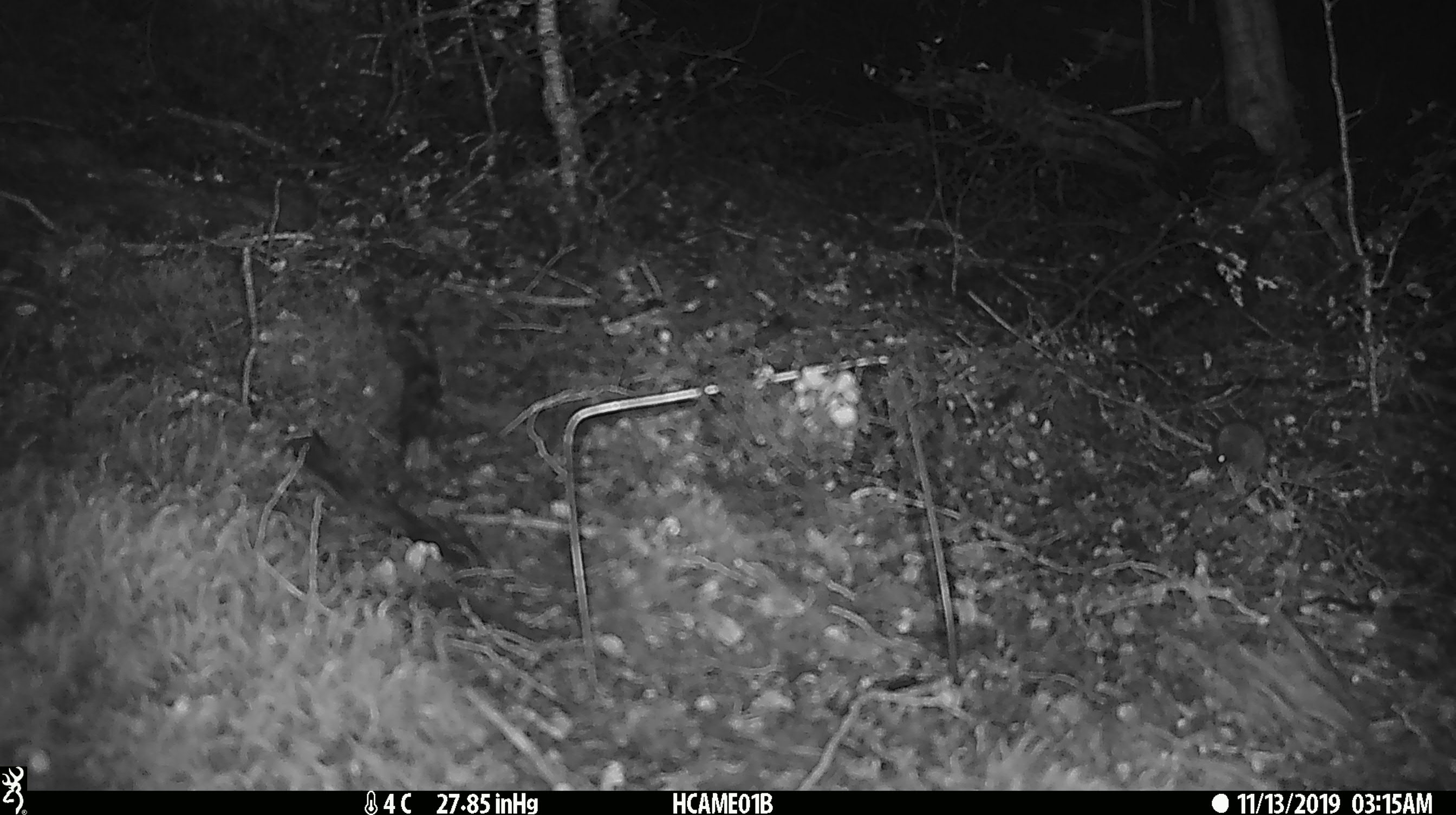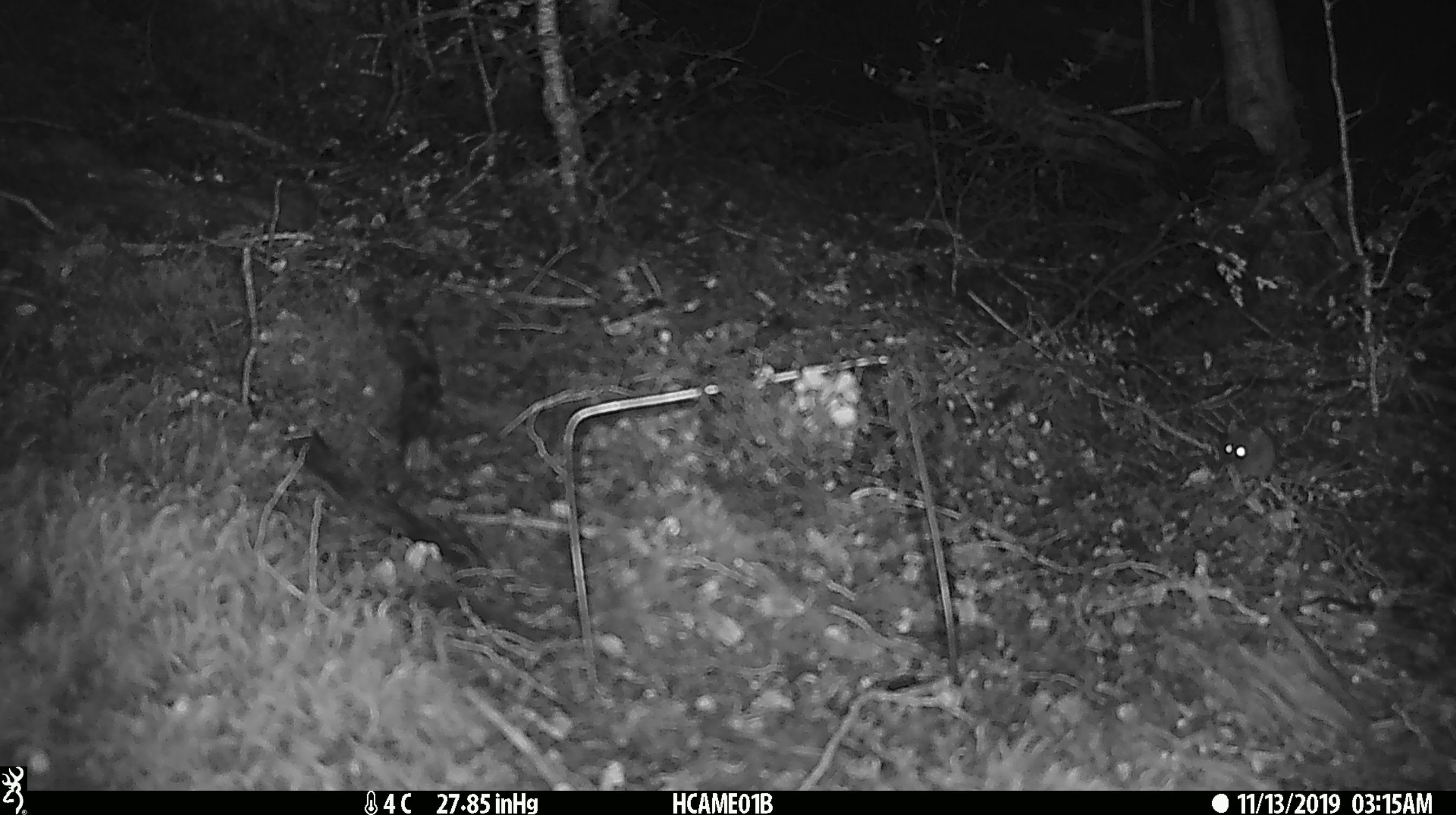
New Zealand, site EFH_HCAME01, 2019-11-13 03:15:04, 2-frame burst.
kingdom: Animalia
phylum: Chordata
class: Mammalia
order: Rodentia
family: Muridae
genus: Mus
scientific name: Mus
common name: mouse